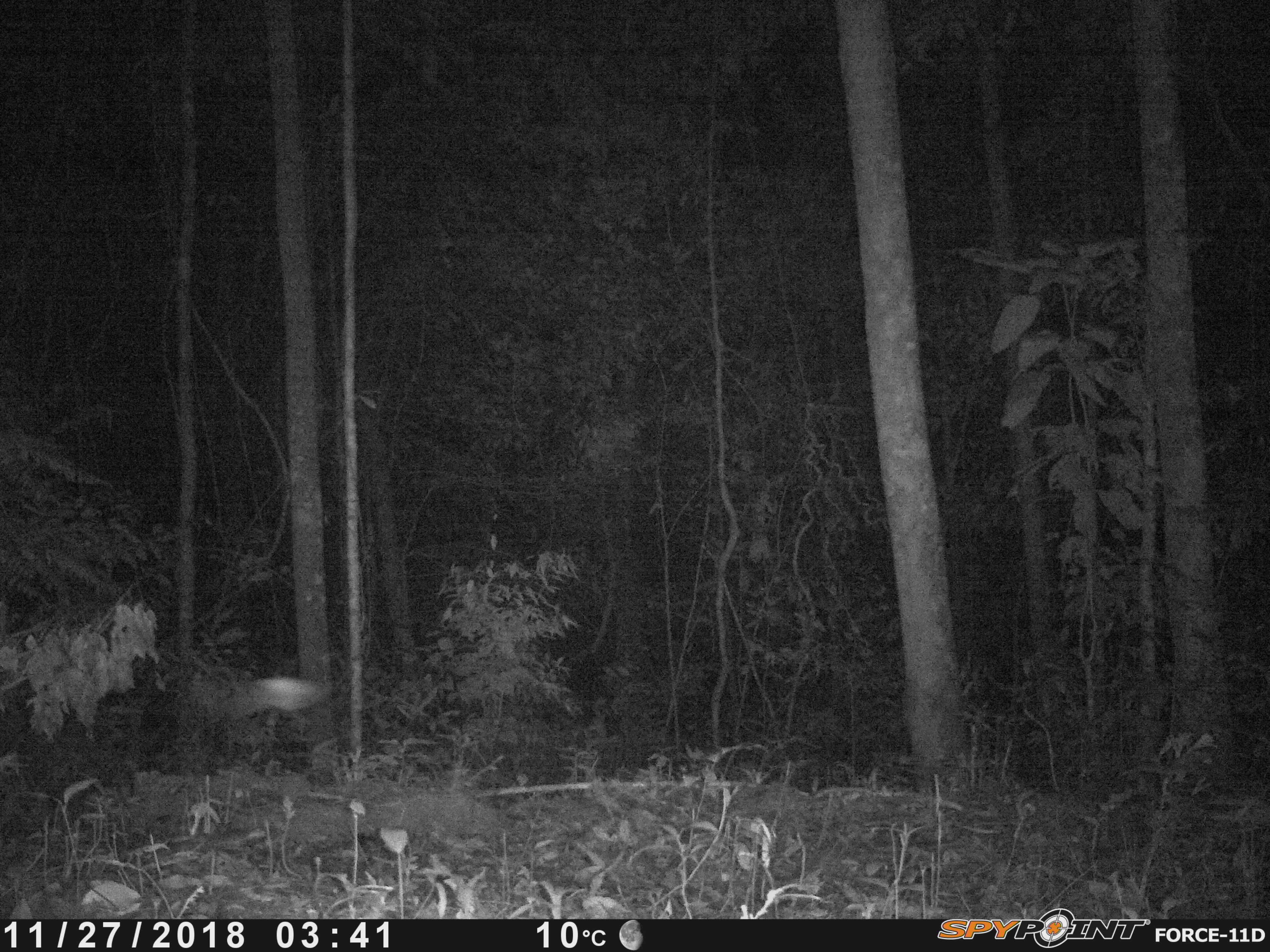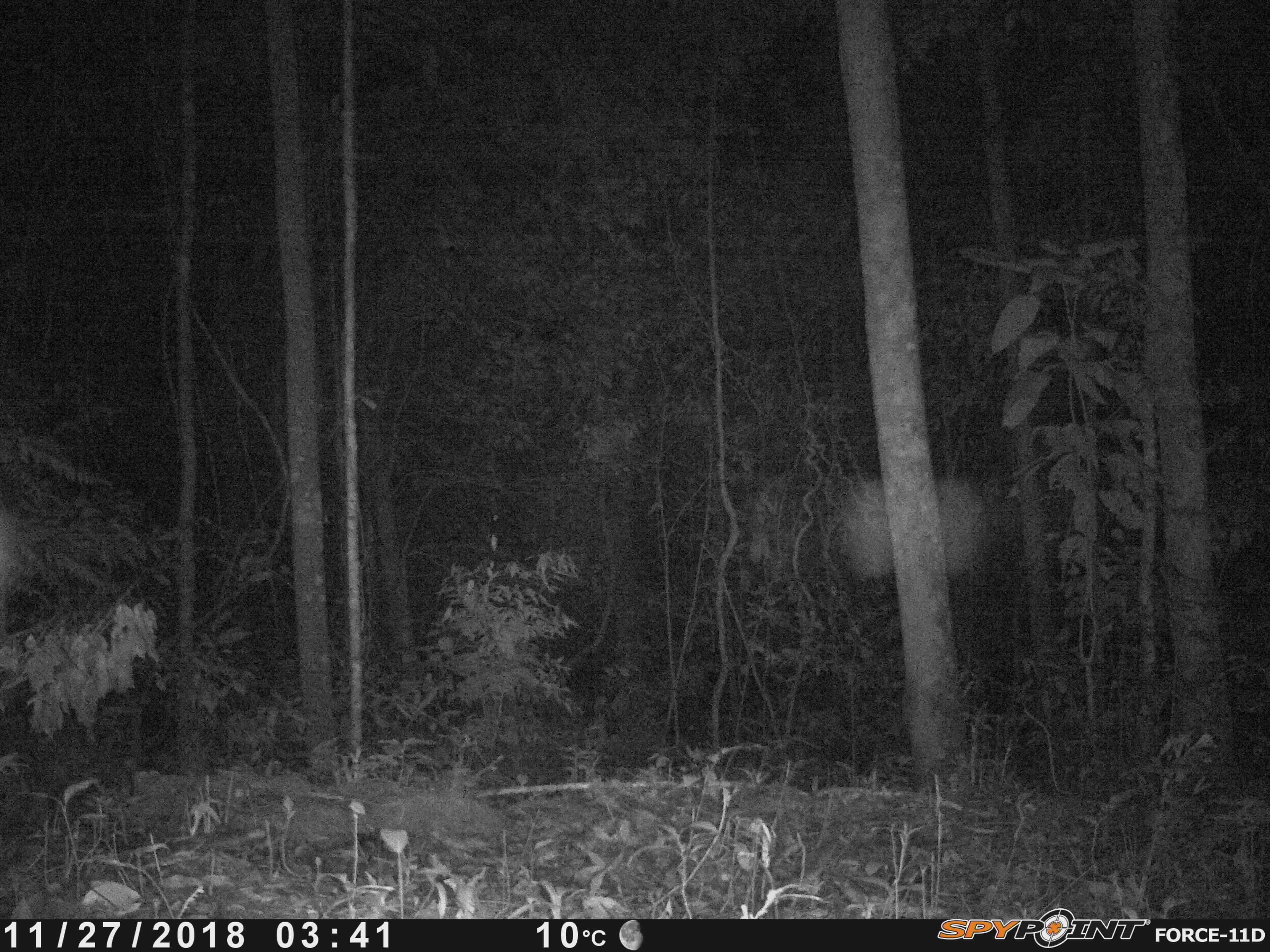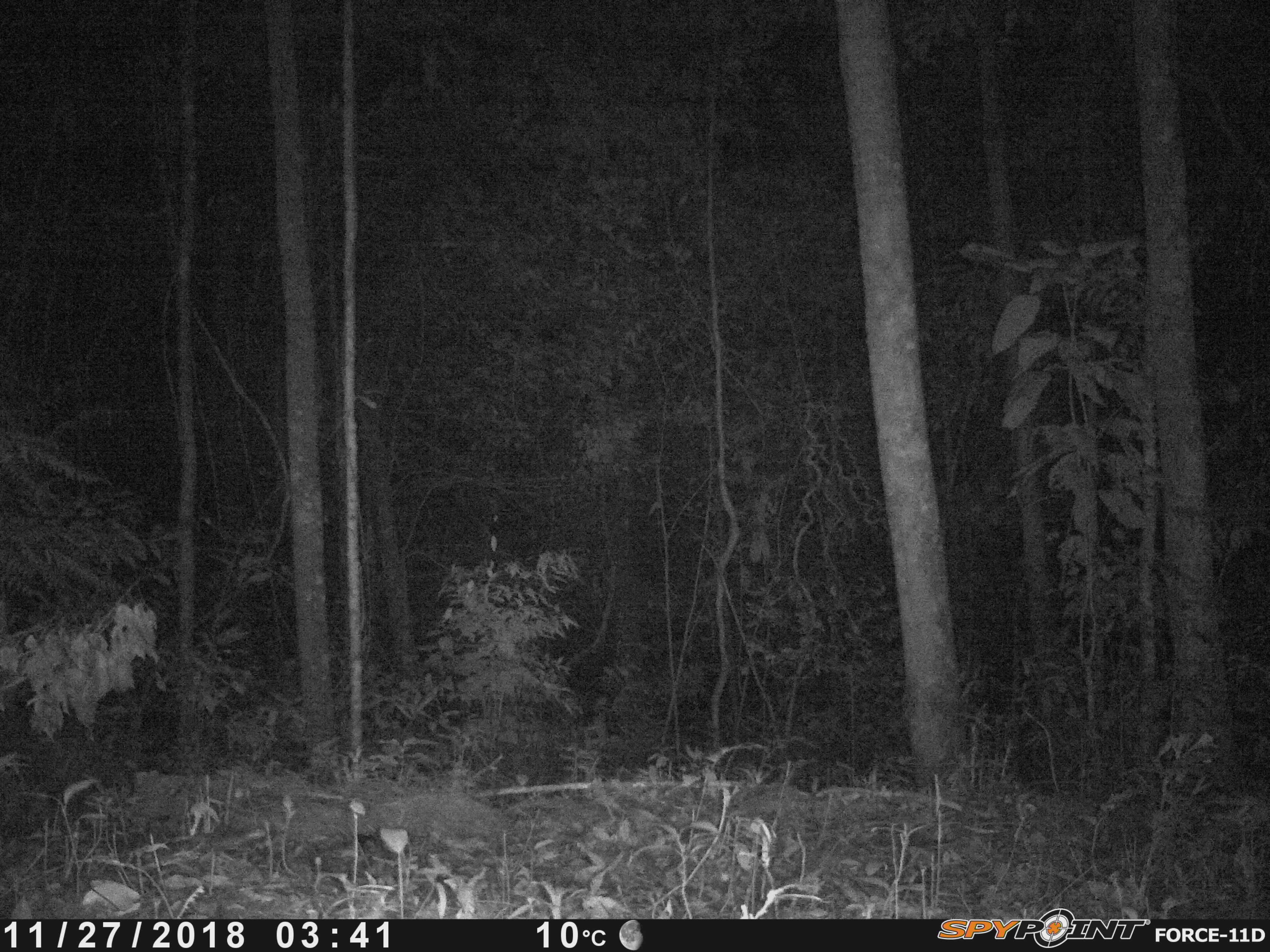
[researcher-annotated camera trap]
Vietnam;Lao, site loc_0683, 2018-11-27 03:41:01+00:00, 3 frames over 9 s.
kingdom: Animalia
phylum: Arthropoda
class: Insecta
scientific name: Insecta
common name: insect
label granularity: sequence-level